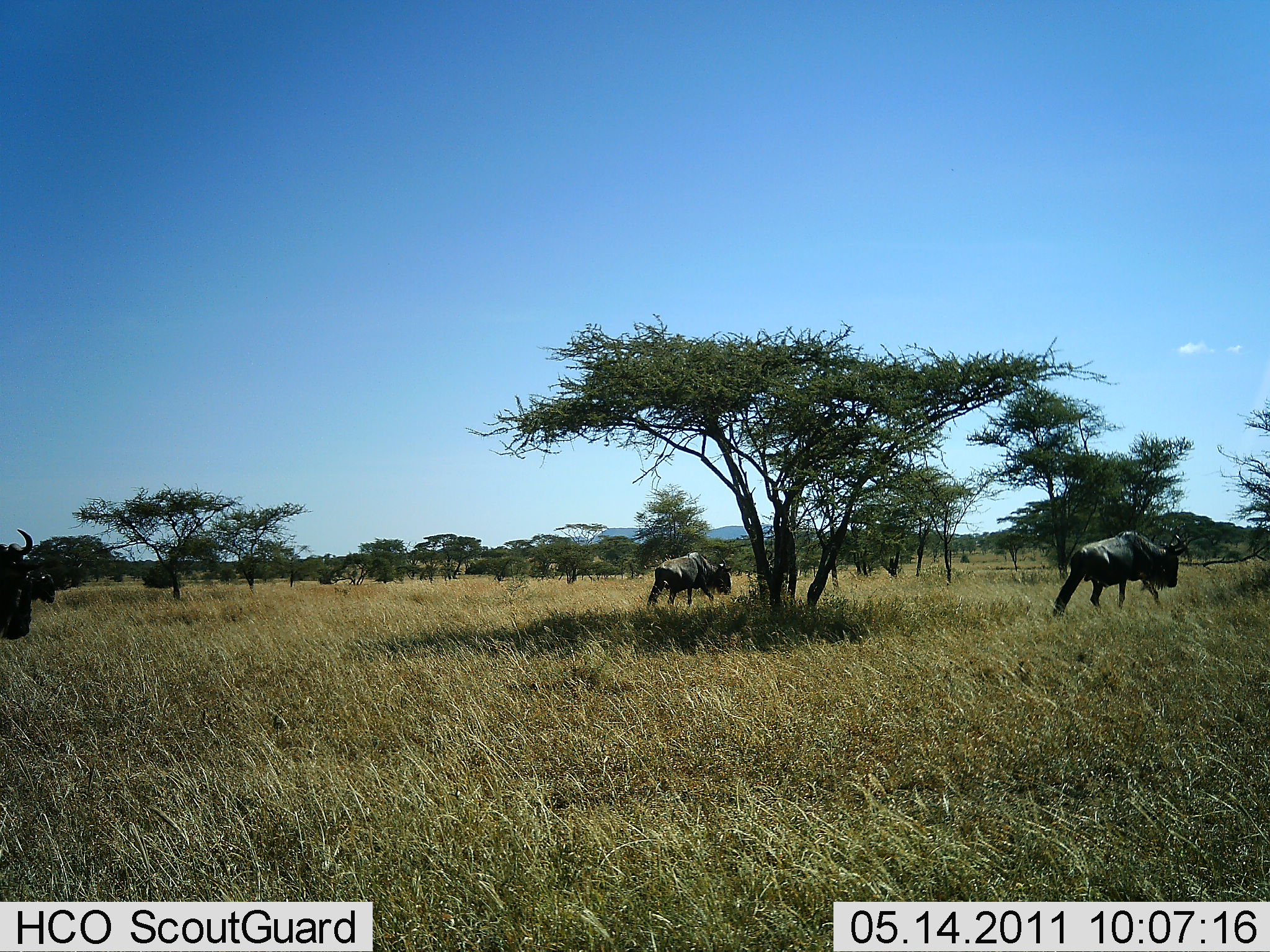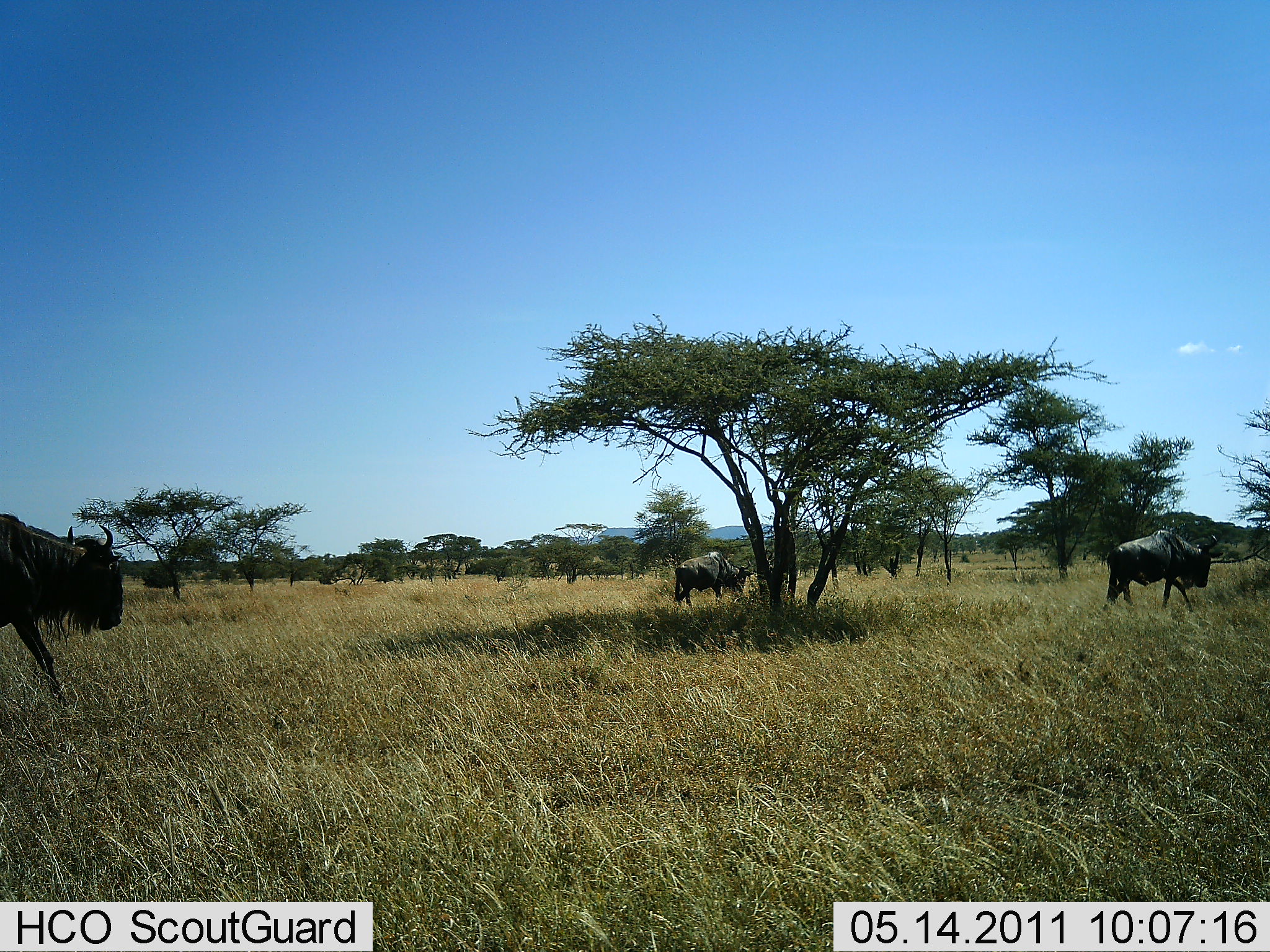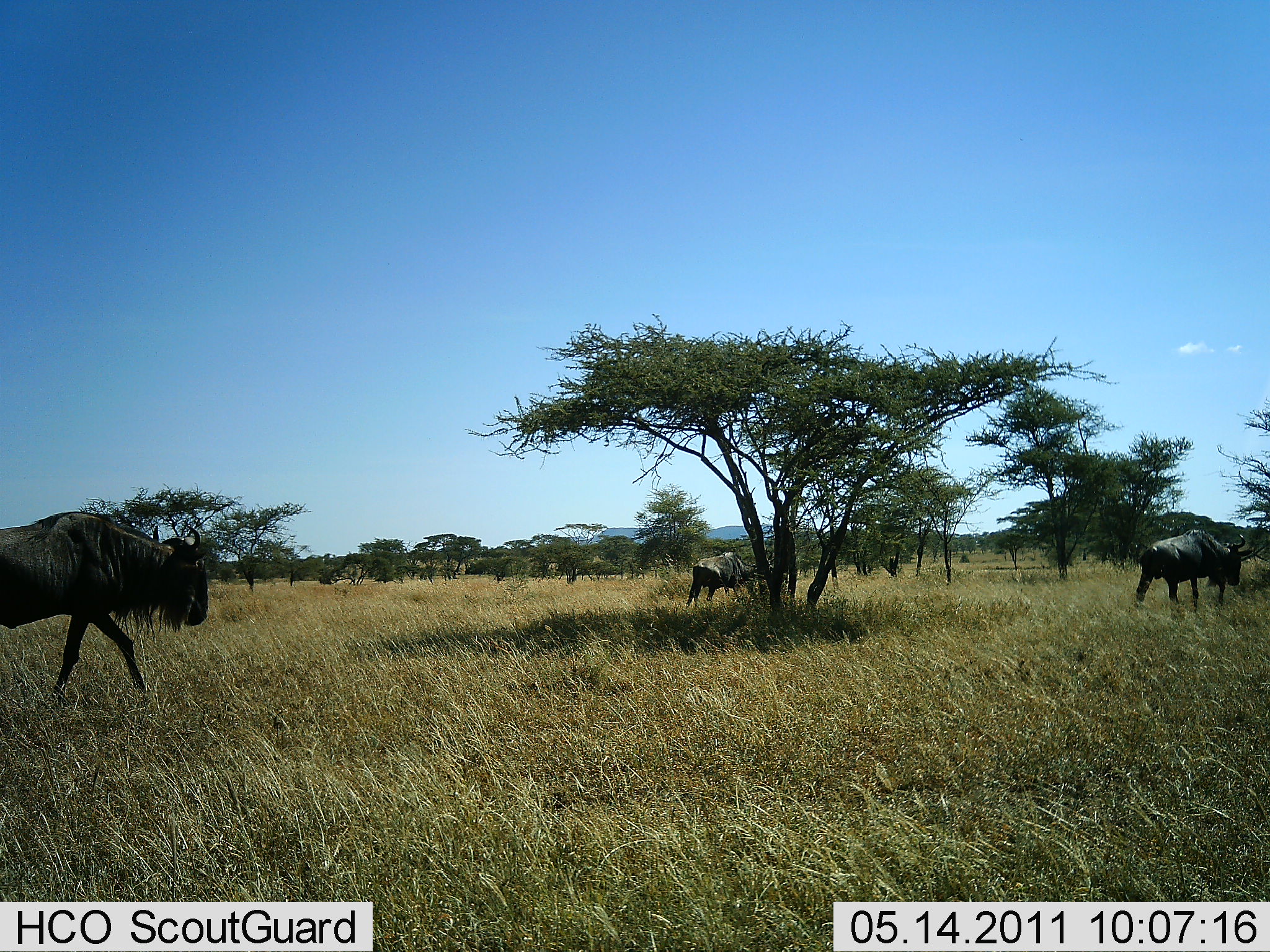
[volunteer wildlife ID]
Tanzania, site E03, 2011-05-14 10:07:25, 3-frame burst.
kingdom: Animalia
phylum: Chordata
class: Mammalia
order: Artiodactyla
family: Bovidae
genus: Connochaetes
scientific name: Connochaetes taurinus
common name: blue wildebeest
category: wildebeest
Wildebeest (blue wildebeest) (Connochaetes taurinus), count 3. Behavior (volunteer vote fractions): standing 7%, resting 0%, moving 100%, interacting 0%. Young present (vote fraction): 0%. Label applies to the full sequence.